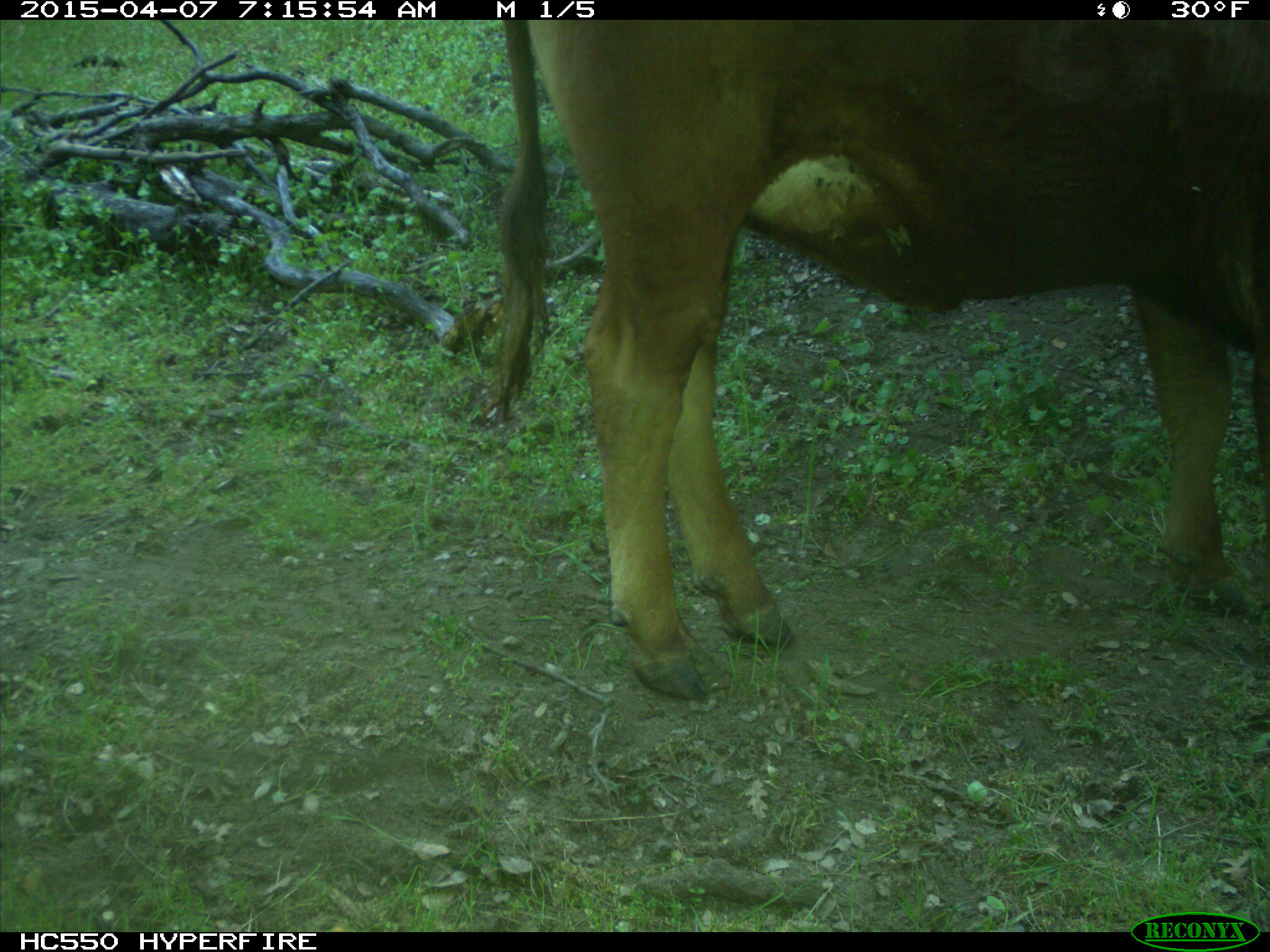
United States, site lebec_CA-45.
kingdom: Animalia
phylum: Chordata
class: Mammalia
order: Artiodactyla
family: Bovidae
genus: Bos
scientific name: Bos taurus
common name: domestic cow